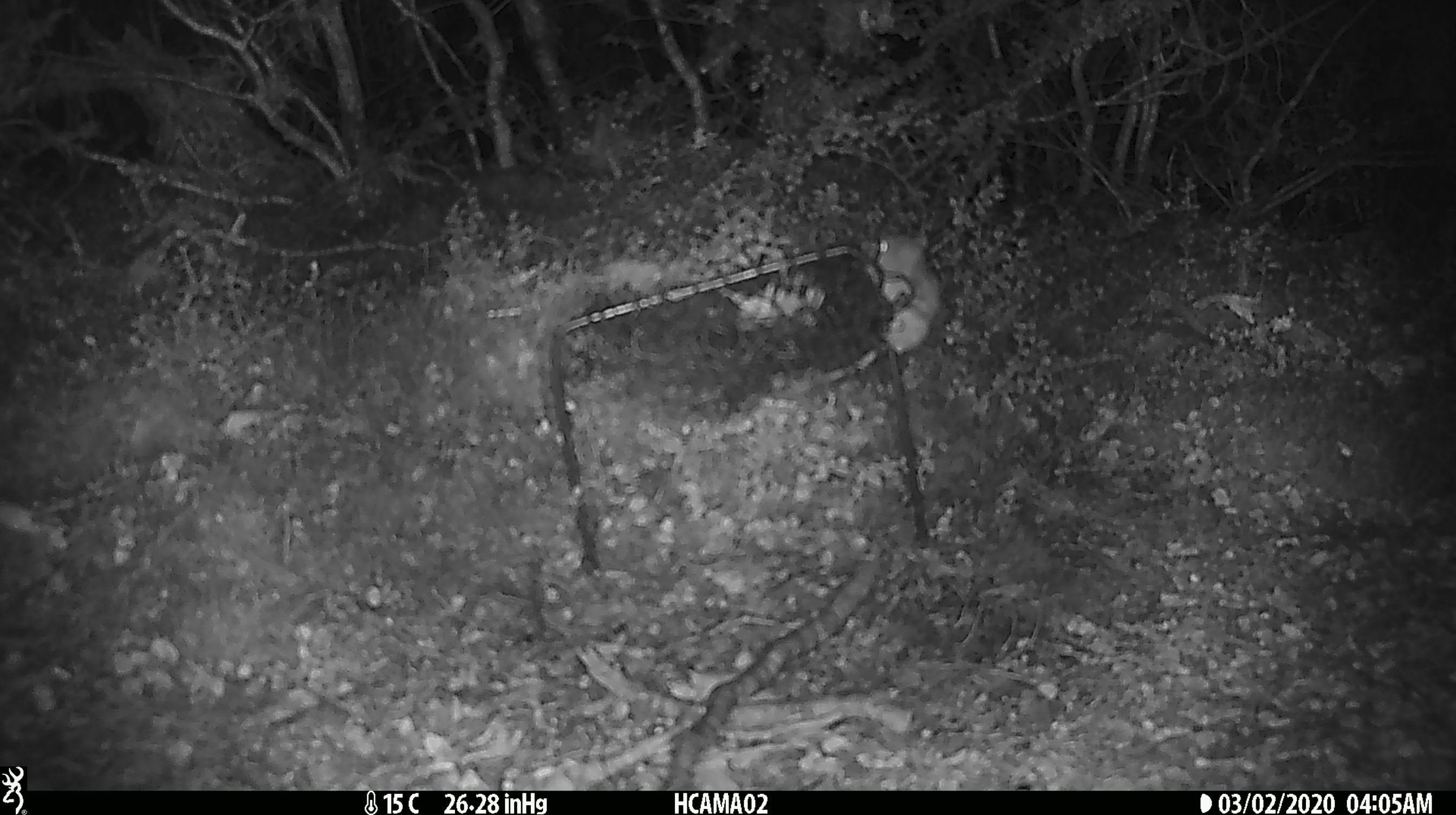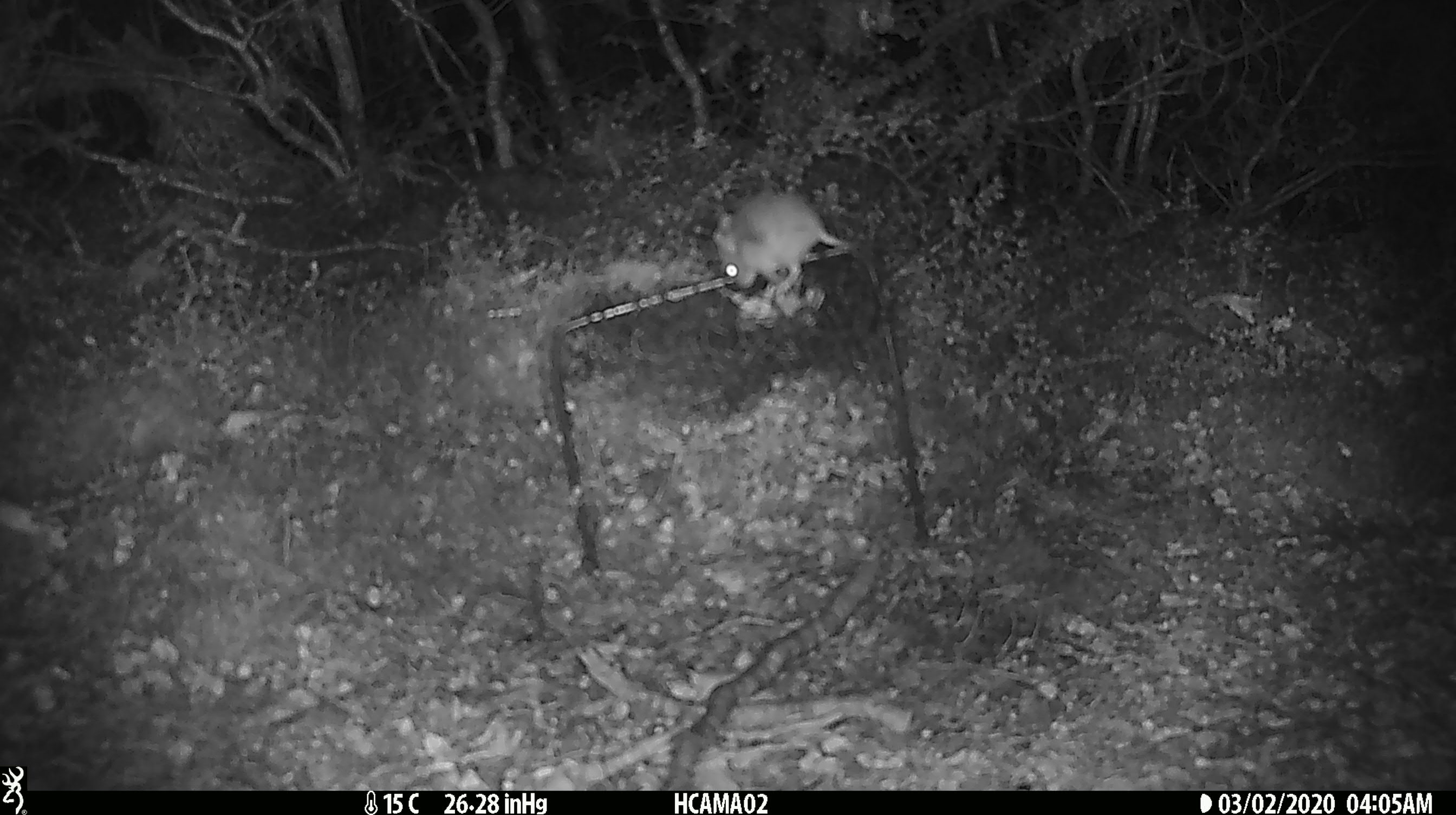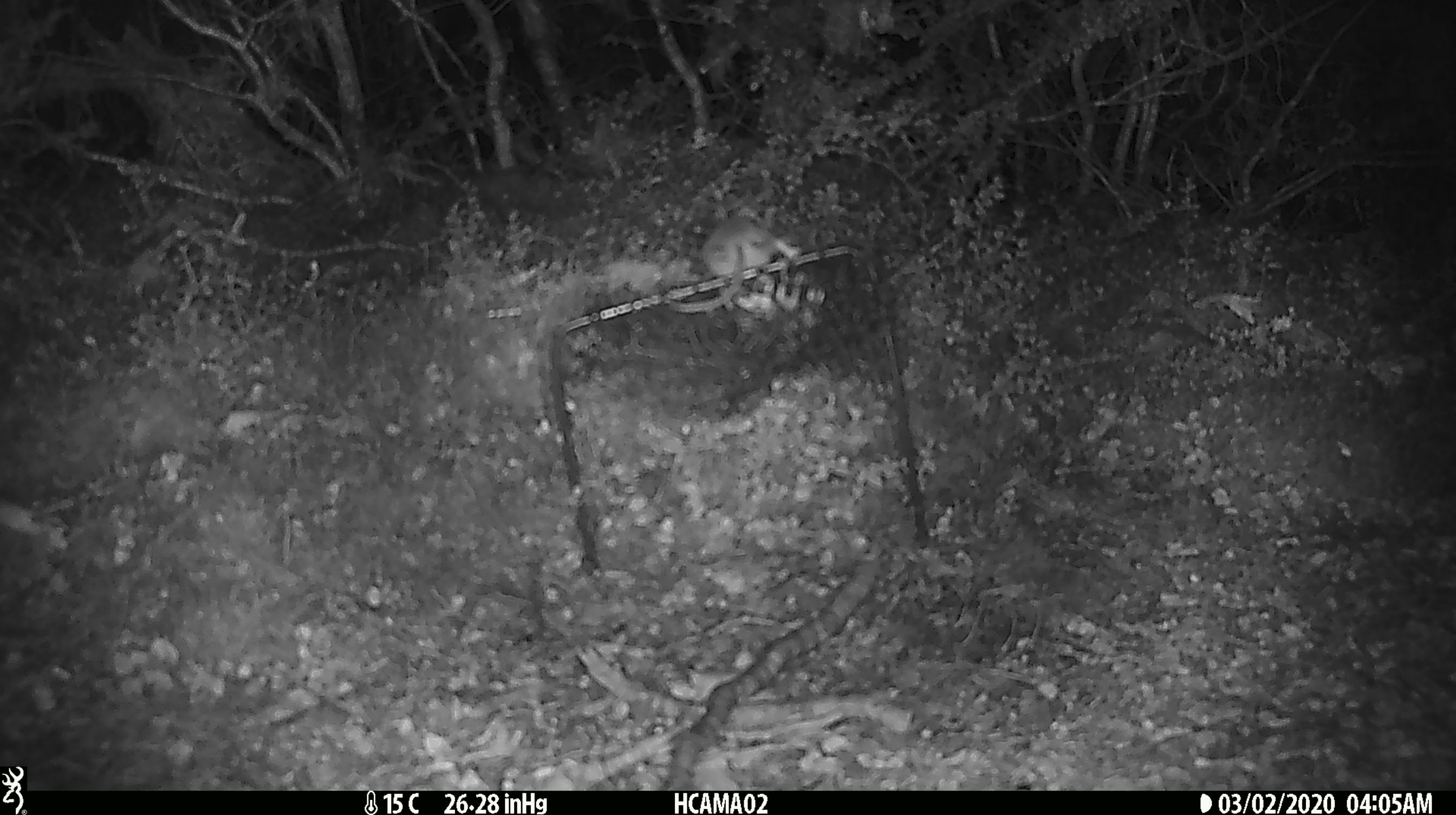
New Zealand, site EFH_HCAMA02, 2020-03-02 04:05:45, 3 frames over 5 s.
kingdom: Animalia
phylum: Chordata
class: Mammalia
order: Rodentia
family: Muridae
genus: Mus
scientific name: Mus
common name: mouse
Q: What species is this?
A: Mouse (Mus).